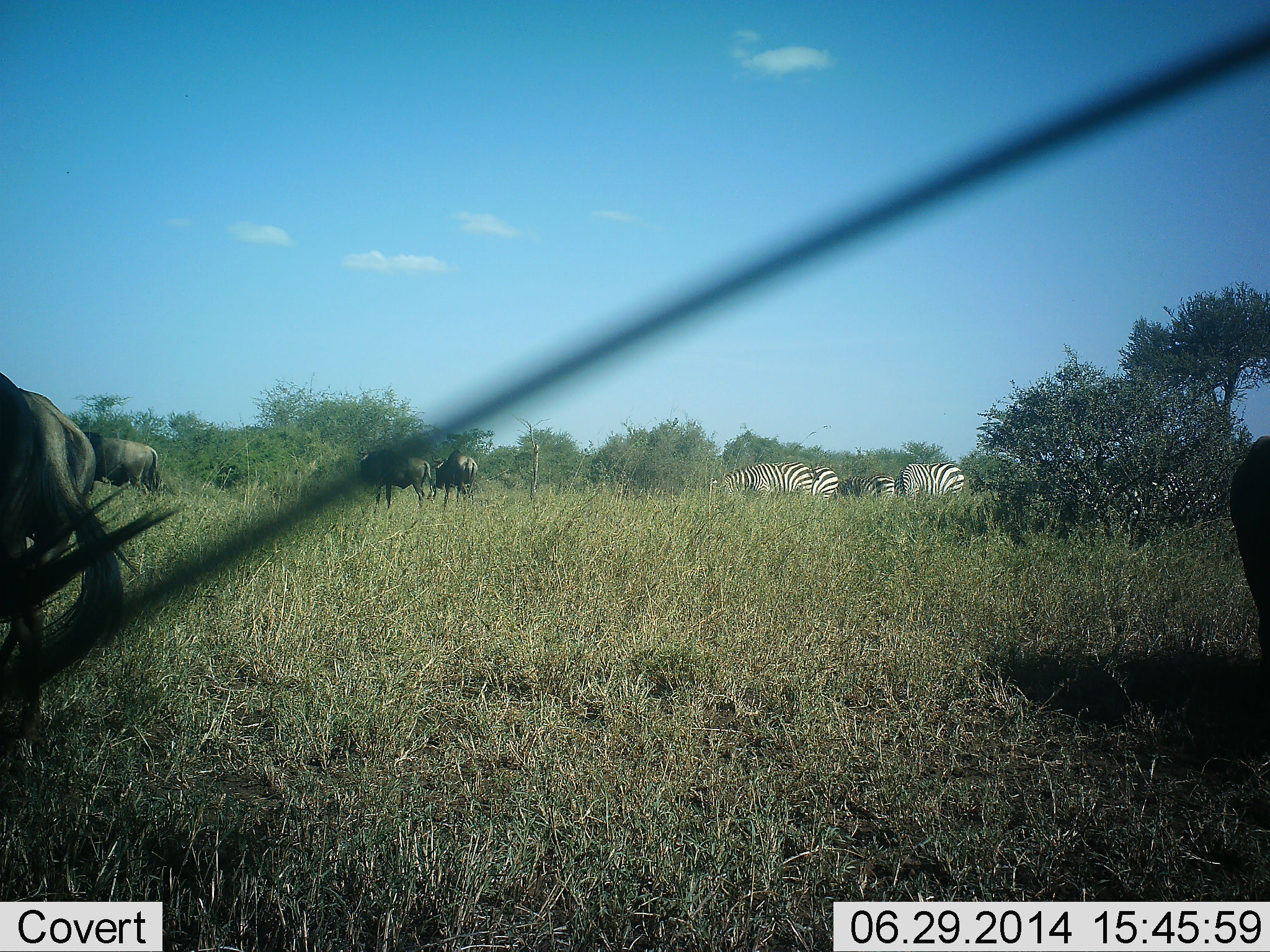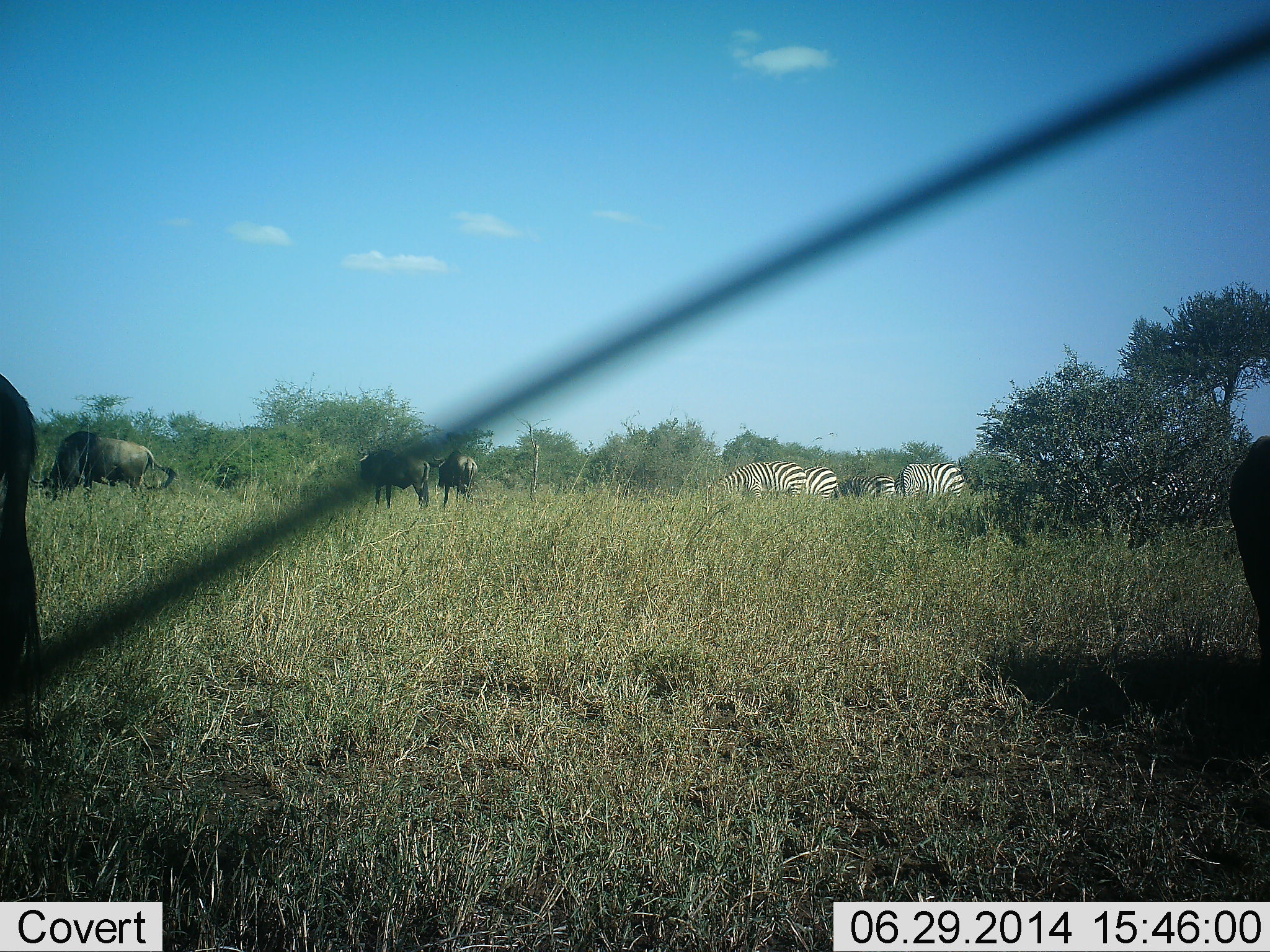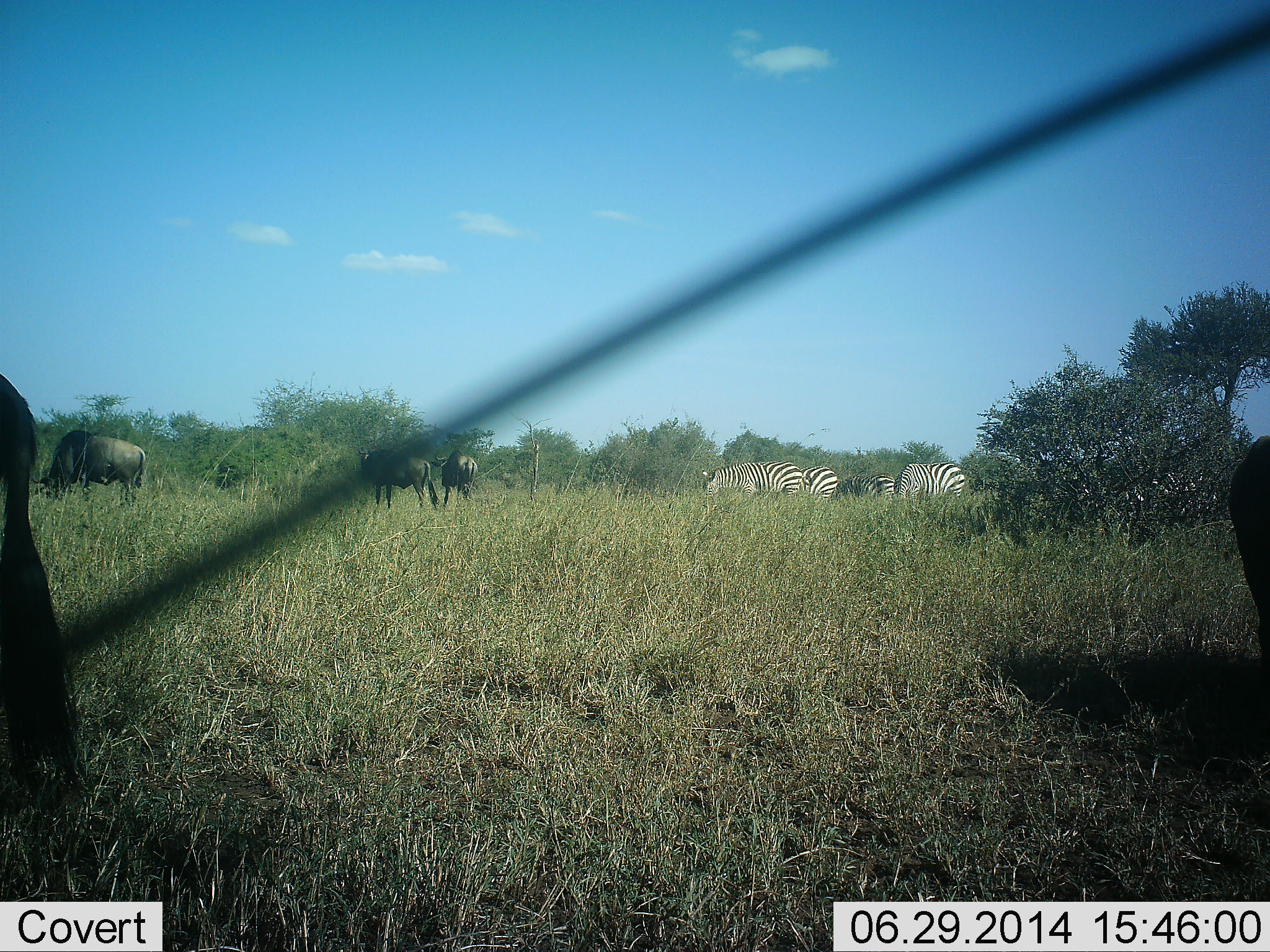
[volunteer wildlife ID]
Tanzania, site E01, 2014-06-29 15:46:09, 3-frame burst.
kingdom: Animalia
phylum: Chordata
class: Mammalia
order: Artiodactyla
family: Bovidae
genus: Connochaetes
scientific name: Connochaetes taurinus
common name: blue wildebeest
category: wildebeest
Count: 5.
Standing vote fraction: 50%.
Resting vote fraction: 0%.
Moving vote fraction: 10%.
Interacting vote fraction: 0%.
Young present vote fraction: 0%.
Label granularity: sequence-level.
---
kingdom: Animalia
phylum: Chordata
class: Mammalia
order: Perissodactyla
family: Equidae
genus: Equus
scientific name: Equus quagga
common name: plains zebra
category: zebra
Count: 4.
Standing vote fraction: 33%.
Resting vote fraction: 0%.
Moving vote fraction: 0%.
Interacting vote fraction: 0%.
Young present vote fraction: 0%.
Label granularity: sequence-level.